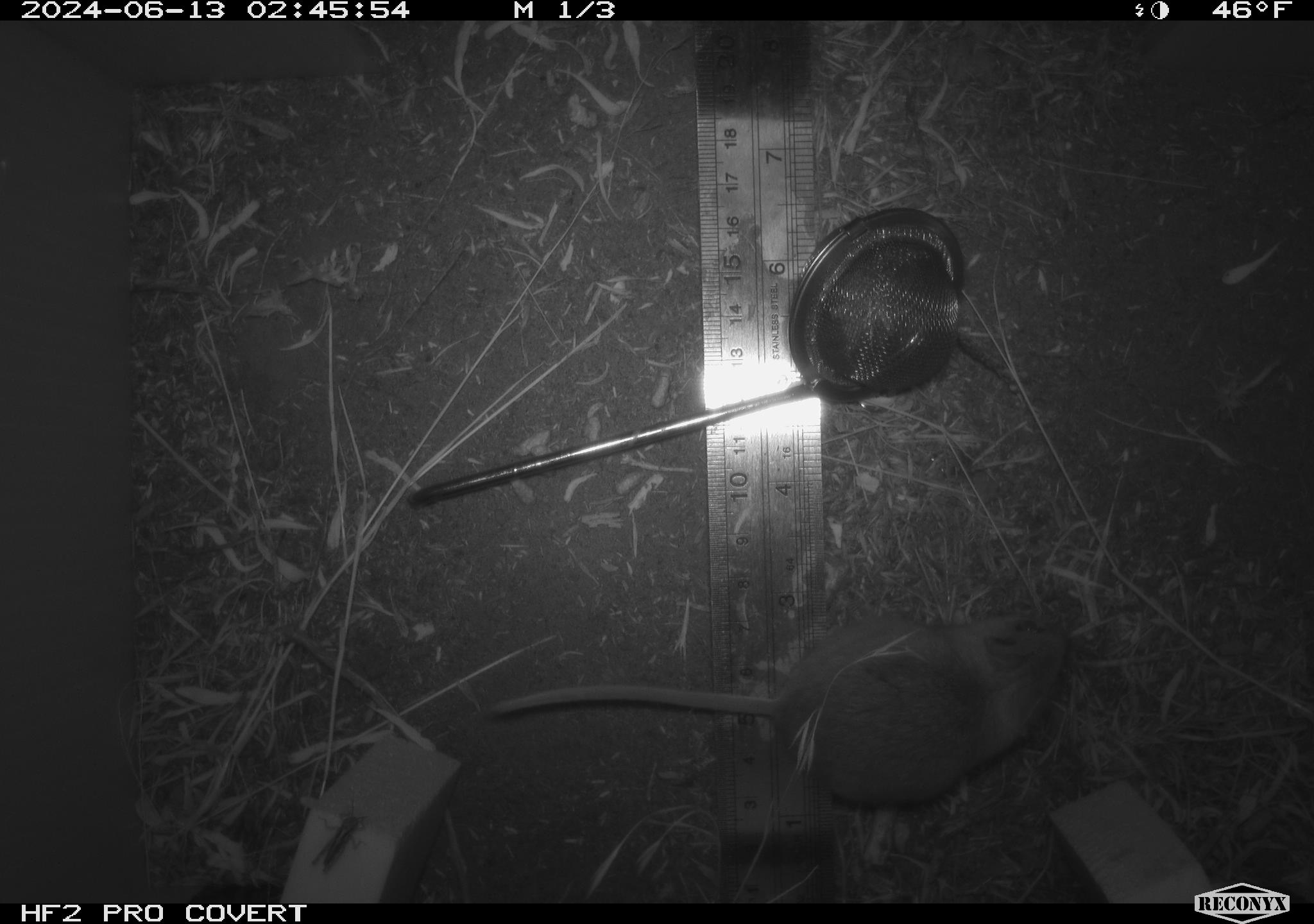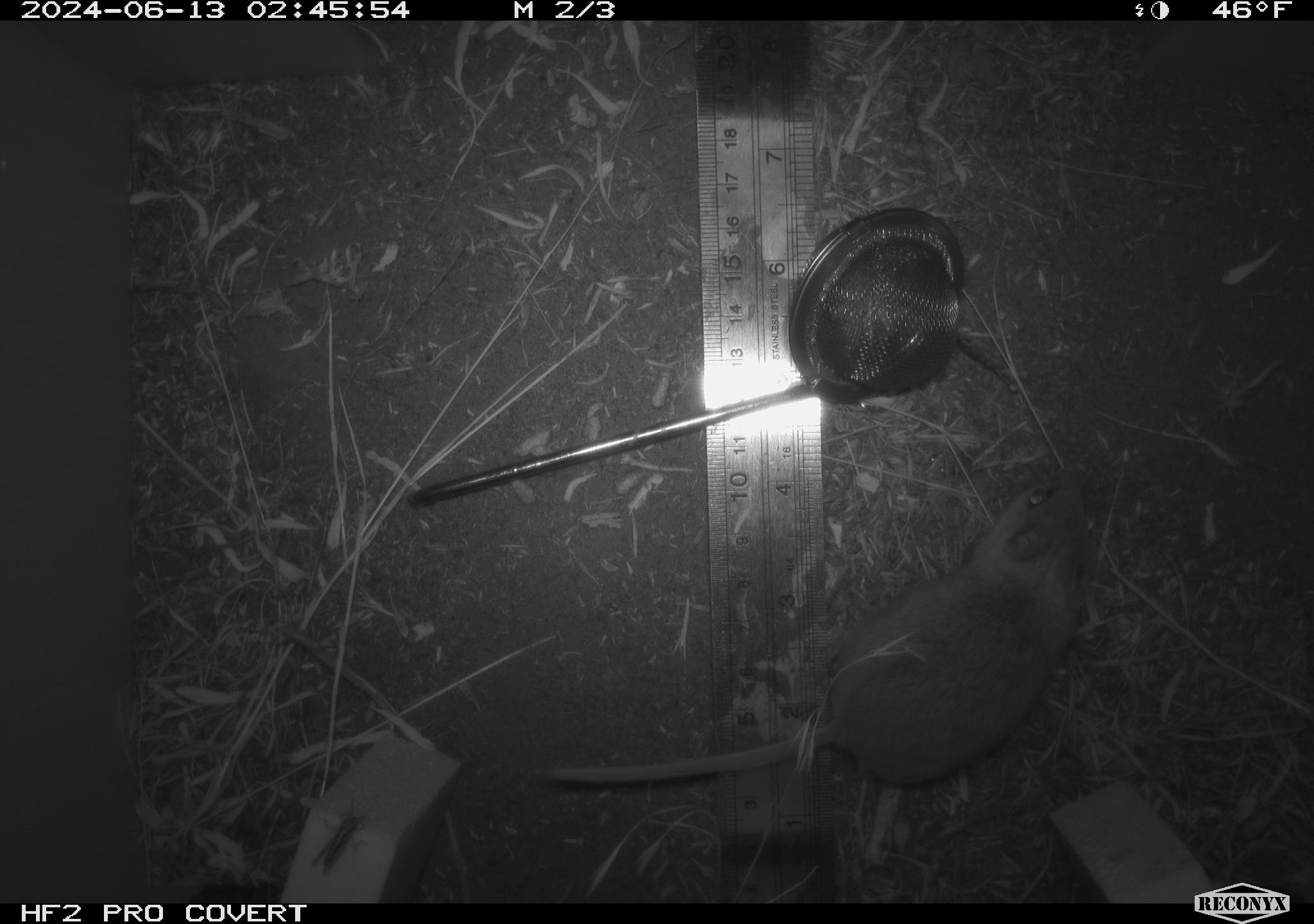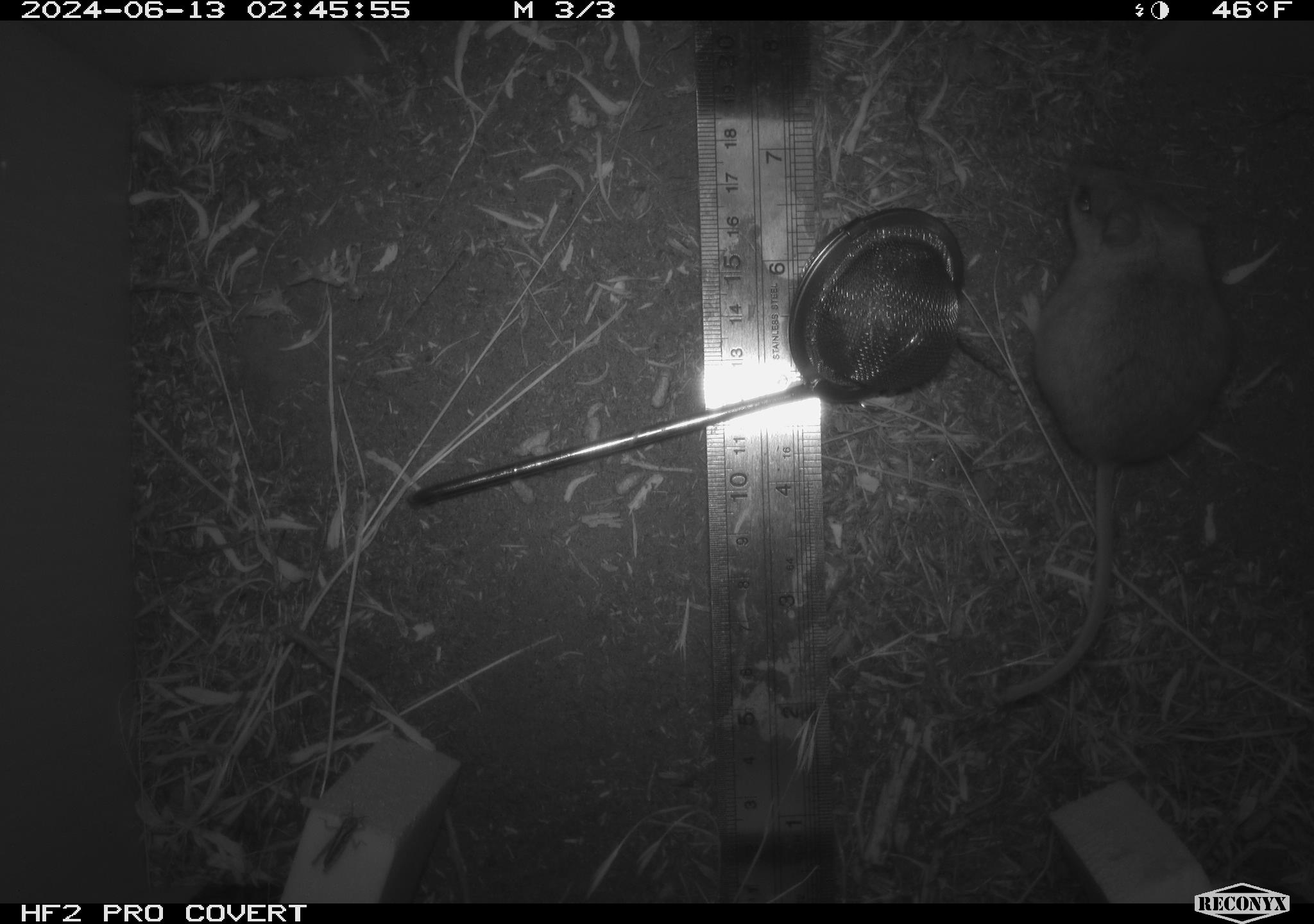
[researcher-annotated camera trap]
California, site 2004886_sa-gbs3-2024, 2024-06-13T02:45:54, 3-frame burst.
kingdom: Animalia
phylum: Chordata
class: Mammalia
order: Rodentia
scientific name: Rodentia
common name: mouse species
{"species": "mouse species (Rodentia)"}